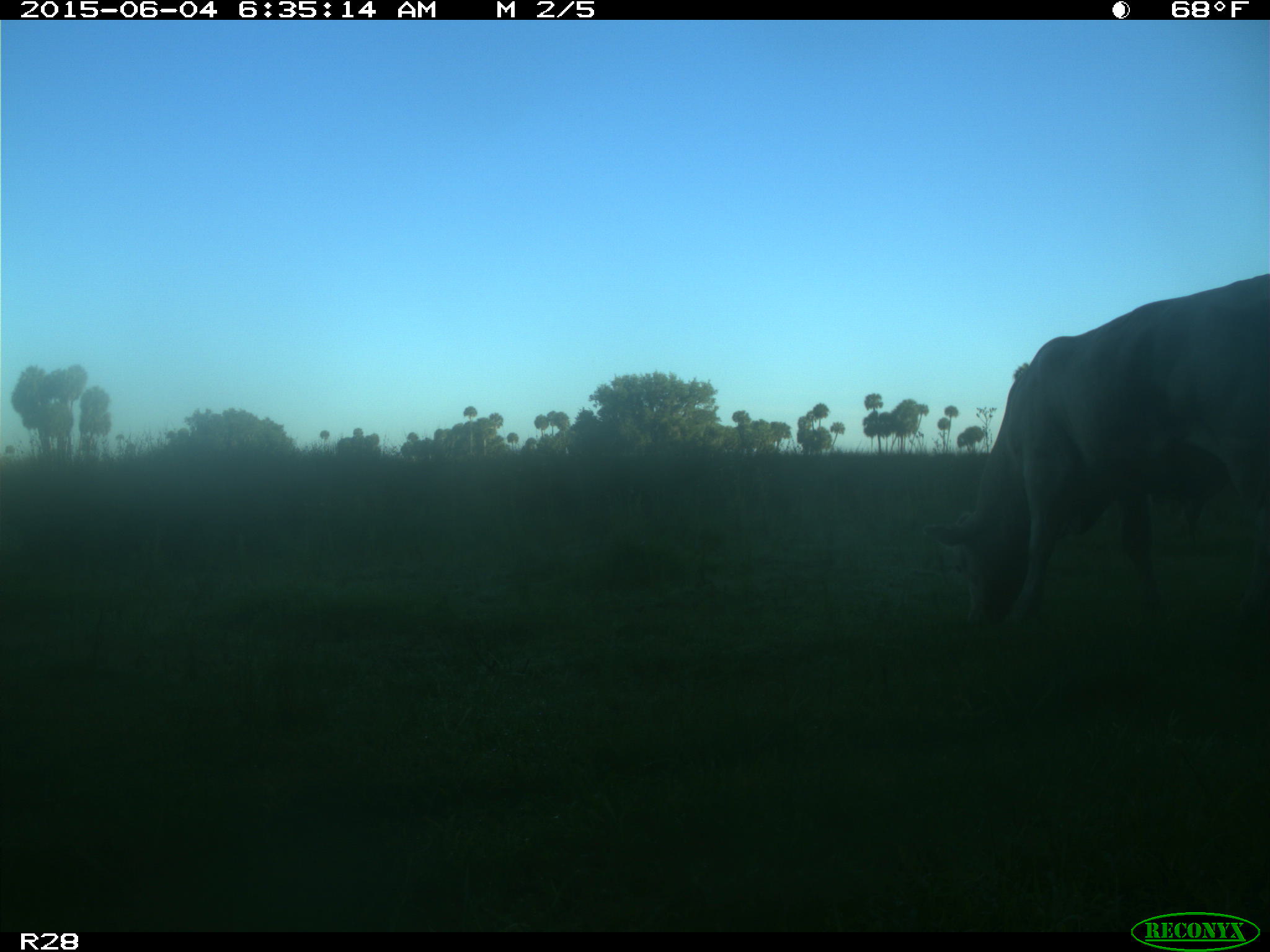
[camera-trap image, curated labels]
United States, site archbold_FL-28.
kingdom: Animalia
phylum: Chordata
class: Mammalia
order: Artiodactyla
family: Bovidae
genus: Bos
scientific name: Bos taurus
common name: domestic cow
Bos taurus (domestic cow).